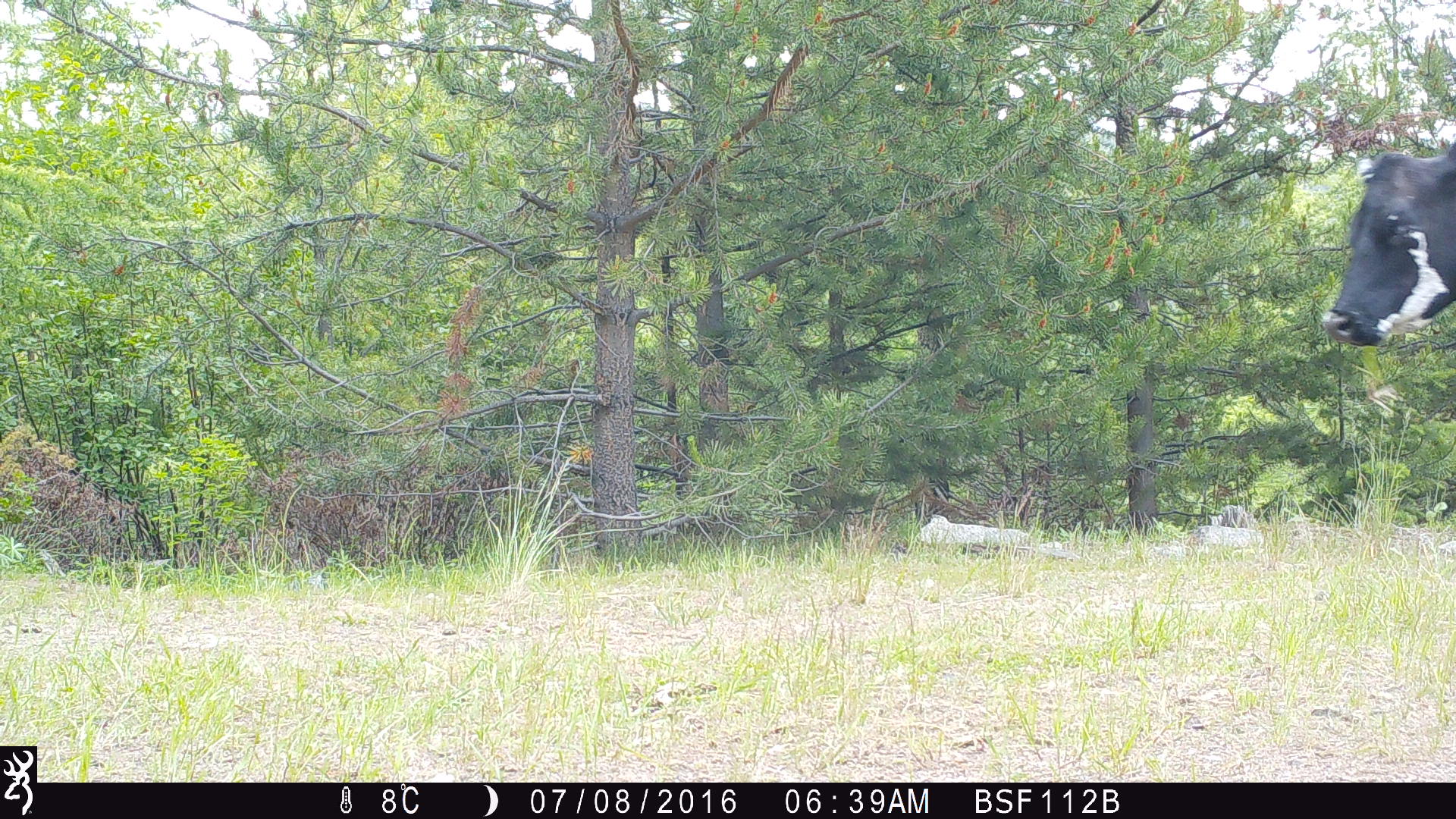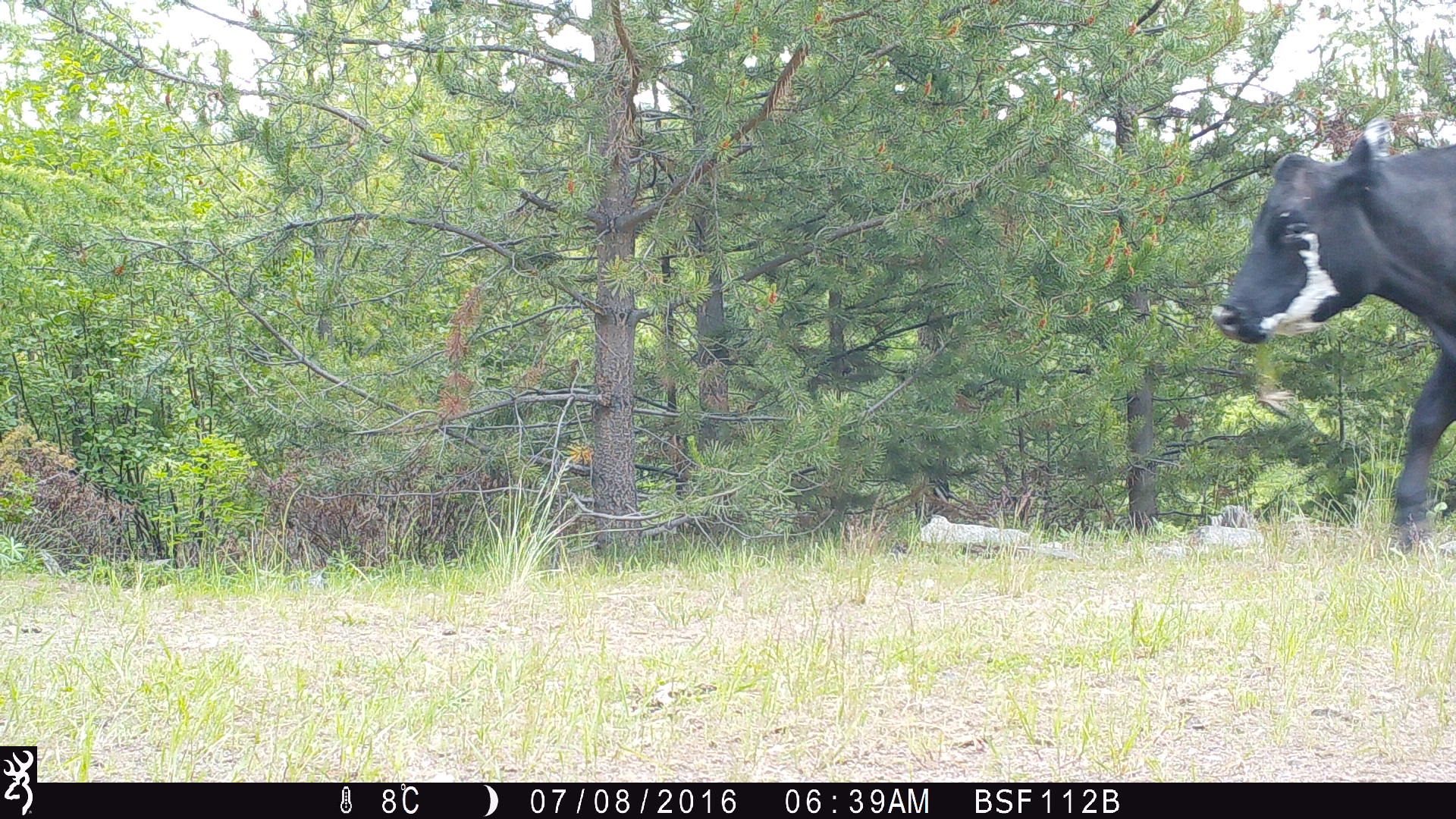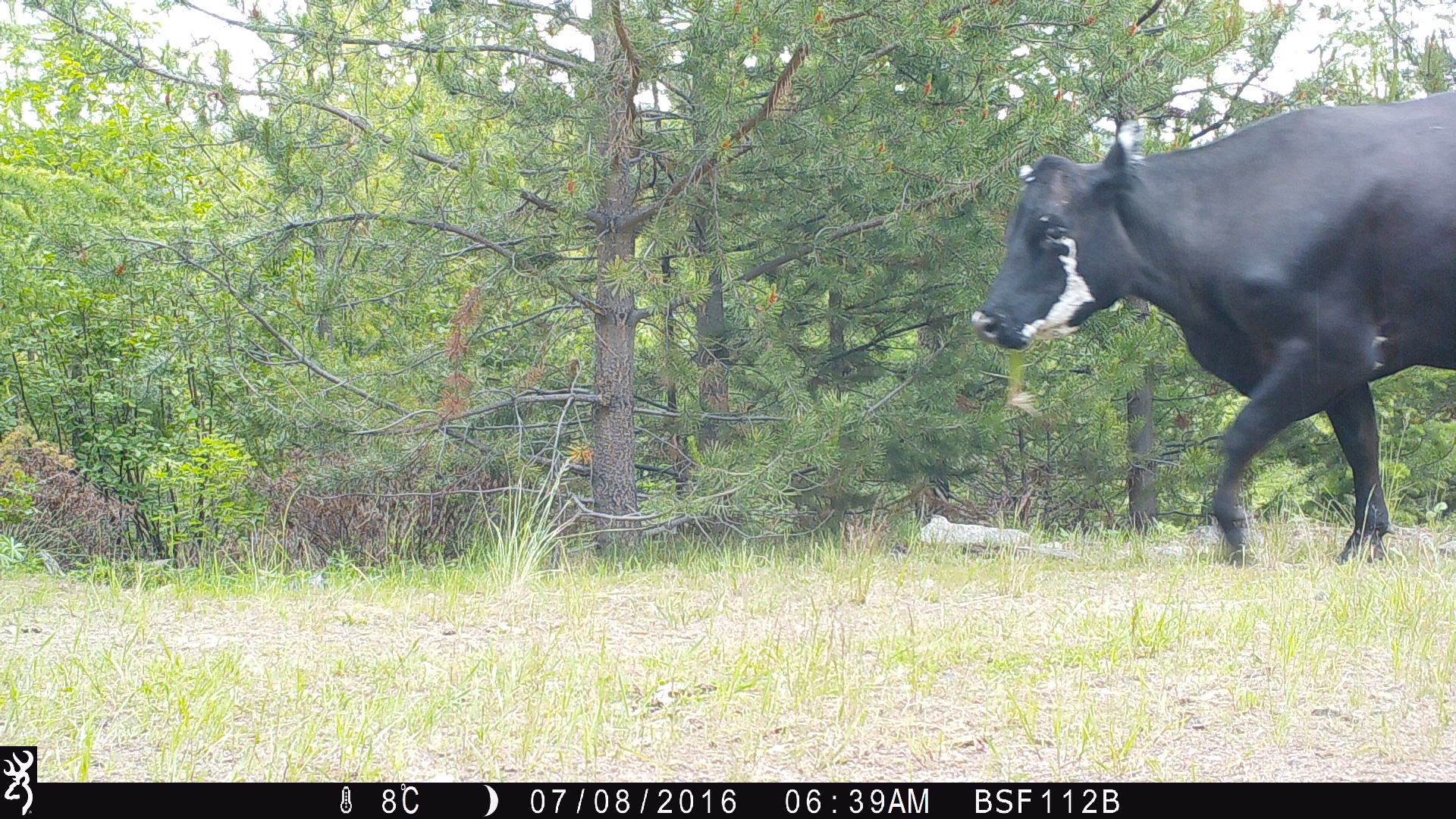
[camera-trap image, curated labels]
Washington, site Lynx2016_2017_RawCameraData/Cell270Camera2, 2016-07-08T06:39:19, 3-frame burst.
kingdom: Animalia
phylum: Chordata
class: Mammalia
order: Artiodactyla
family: Bovidae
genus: Bos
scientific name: Bos taurus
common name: domestic cattle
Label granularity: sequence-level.